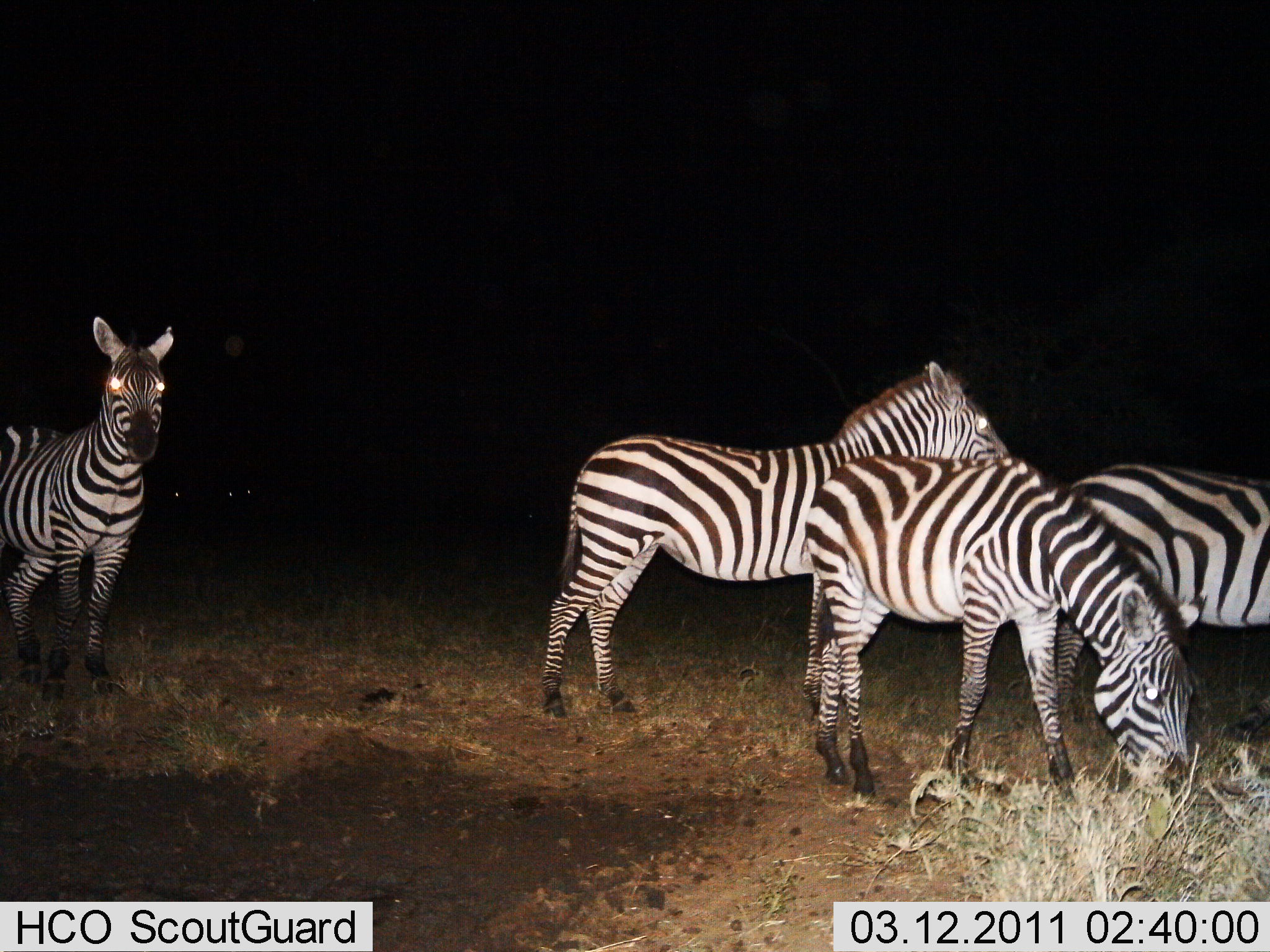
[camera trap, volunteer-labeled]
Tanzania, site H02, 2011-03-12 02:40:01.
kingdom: Animalia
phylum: Chordata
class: Mammalia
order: Perissodactyla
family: Equidae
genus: Equus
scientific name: Equus quagga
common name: plains zebra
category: zebra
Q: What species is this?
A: Zebra (plains zebra) (Equus quagga).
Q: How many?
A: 4.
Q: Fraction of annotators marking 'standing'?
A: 92%.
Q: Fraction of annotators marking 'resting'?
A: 0%.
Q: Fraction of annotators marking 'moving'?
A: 0%.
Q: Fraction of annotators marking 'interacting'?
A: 0%.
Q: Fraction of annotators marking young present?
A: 0%.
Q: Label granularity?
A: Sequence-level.